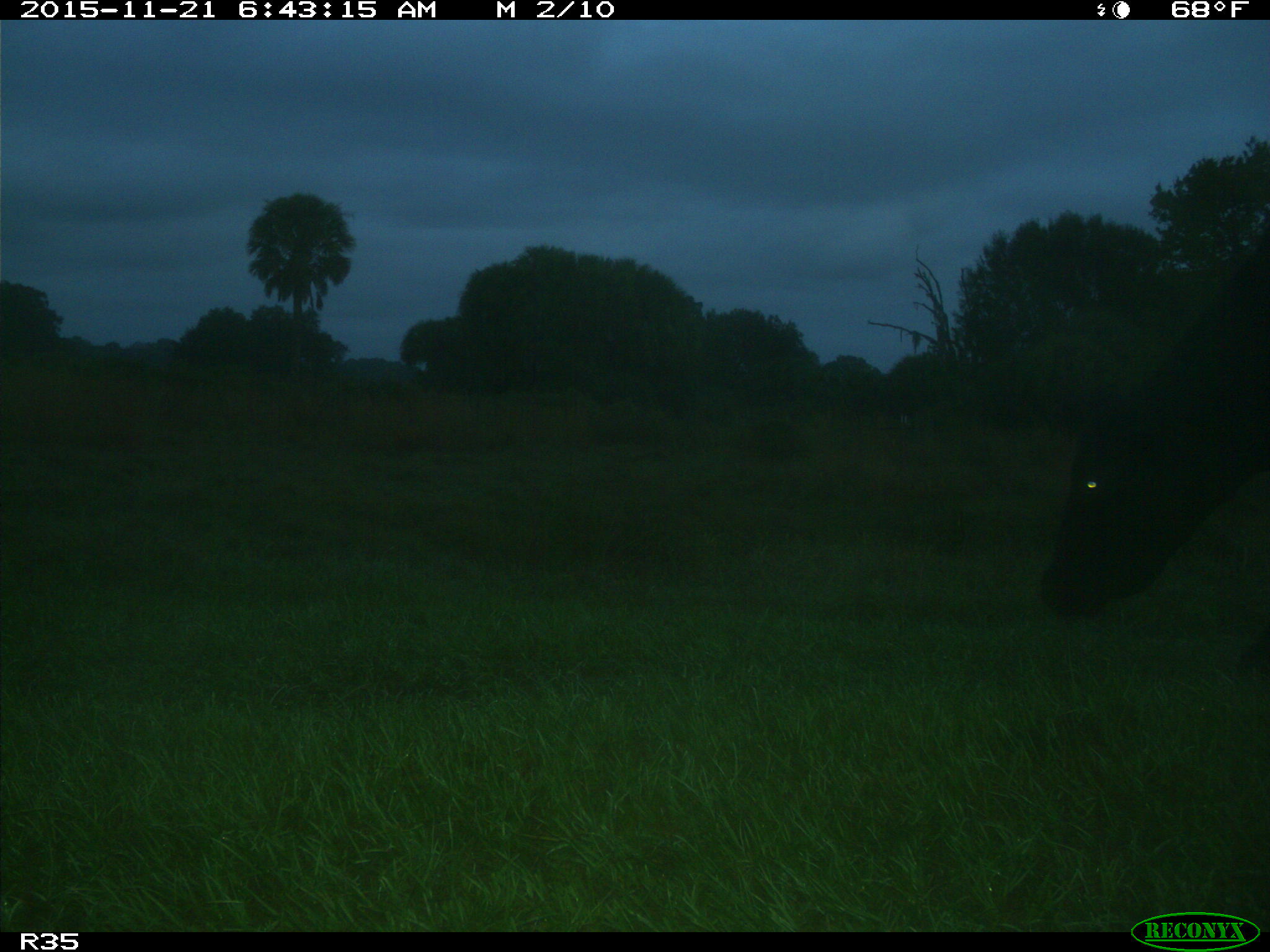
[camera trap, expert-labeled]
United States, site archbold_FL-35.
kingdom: Animalia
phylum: Chordata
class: Mammalia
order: Artiodactyla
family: Bovidae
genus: Bos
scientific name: Bos taurus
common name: domestic cow